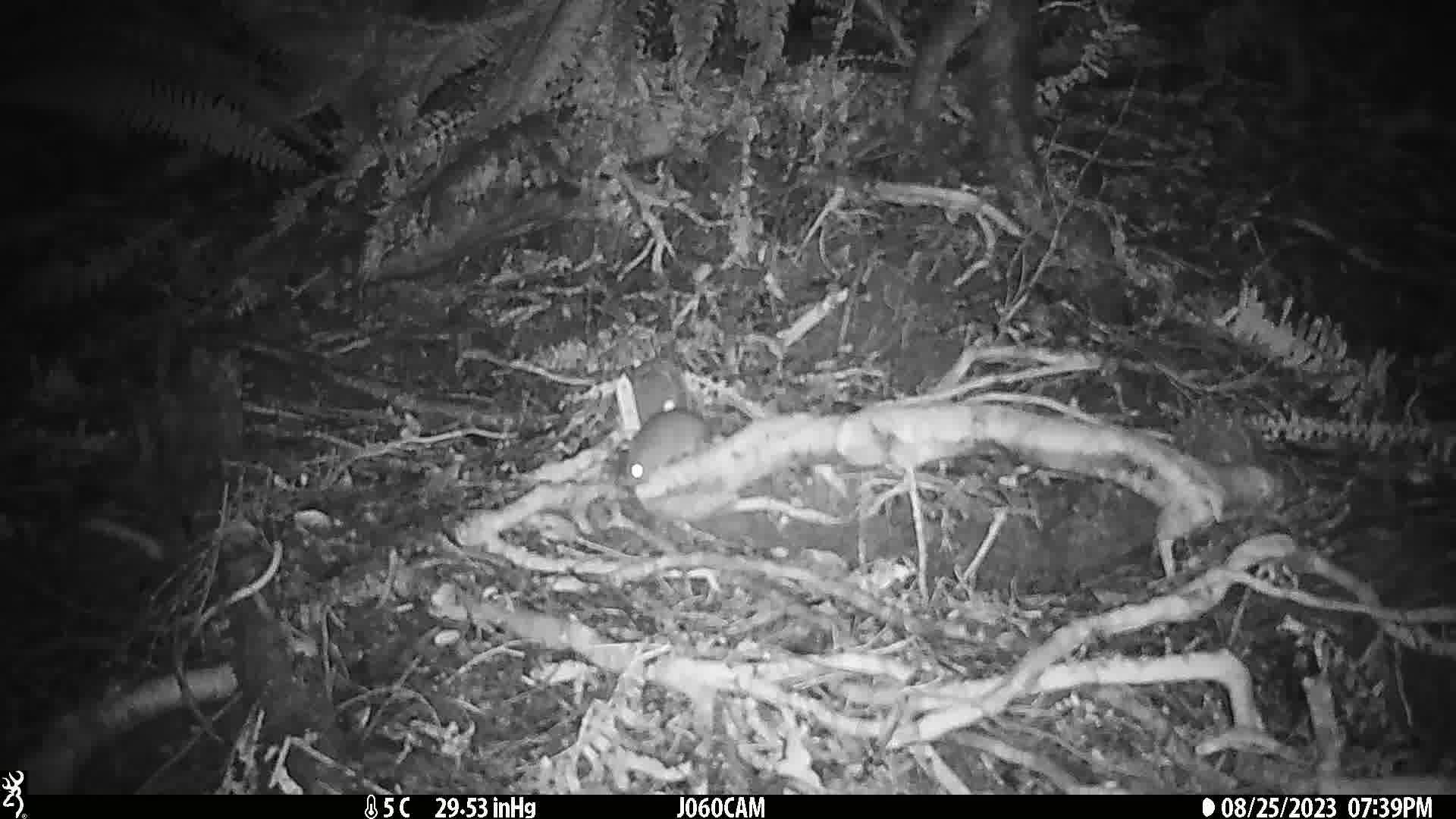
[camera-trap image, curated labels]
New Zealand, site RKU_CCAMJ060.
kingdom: Animalia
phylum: Chordata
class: Mammalia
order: Rodentia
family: Muridae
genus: Rattus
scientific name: Rattus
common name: rat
Rat (Rattus).